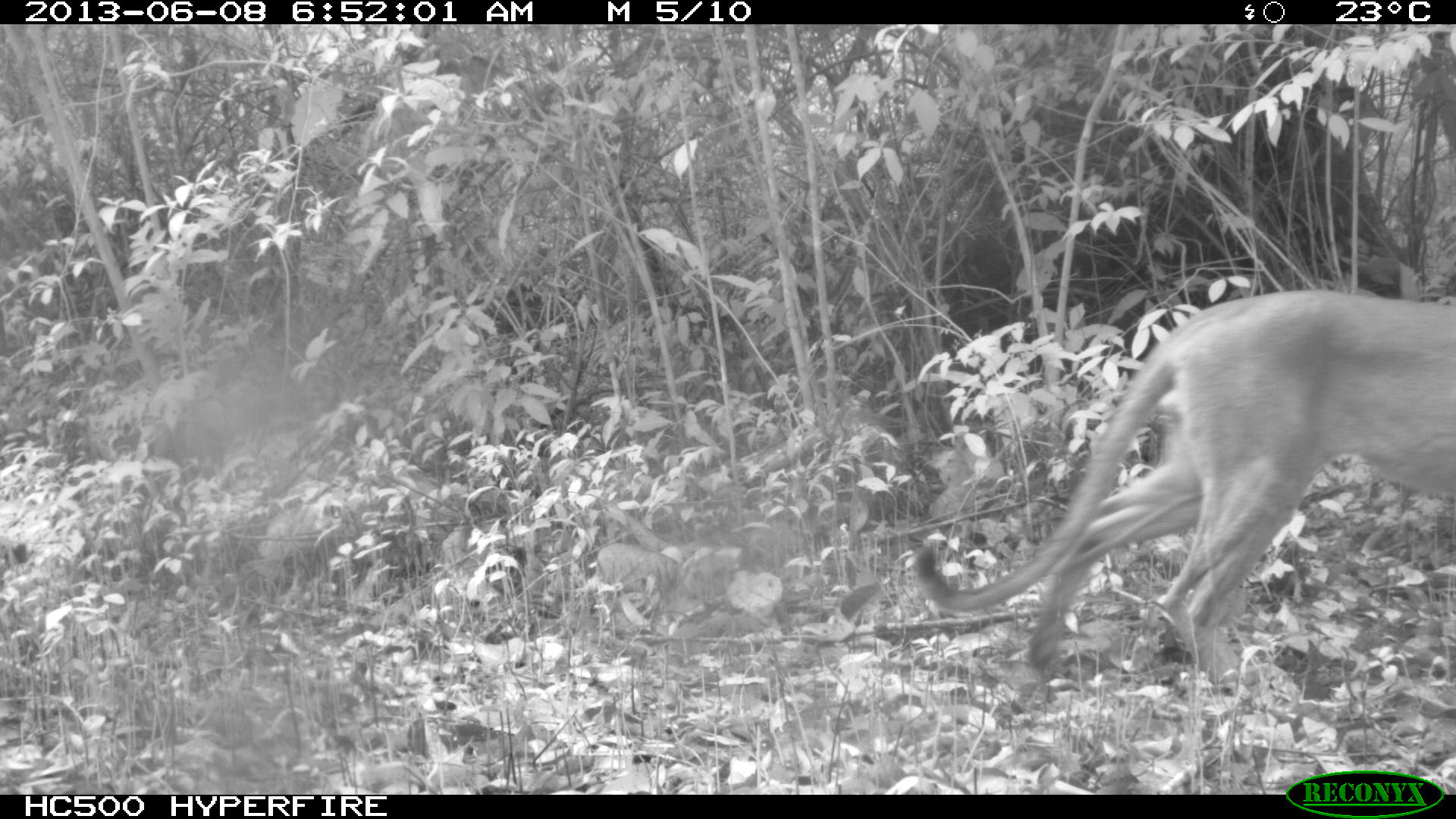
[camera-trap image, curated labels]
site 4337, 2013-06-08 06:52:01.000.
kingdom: Animalia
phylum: Chordata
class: Mammalia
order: Carnivora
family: Felidae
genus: Puma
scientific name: Puma concolor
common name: mountain lion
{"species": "Puma concolor (mountain lion)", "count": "1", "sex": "male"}